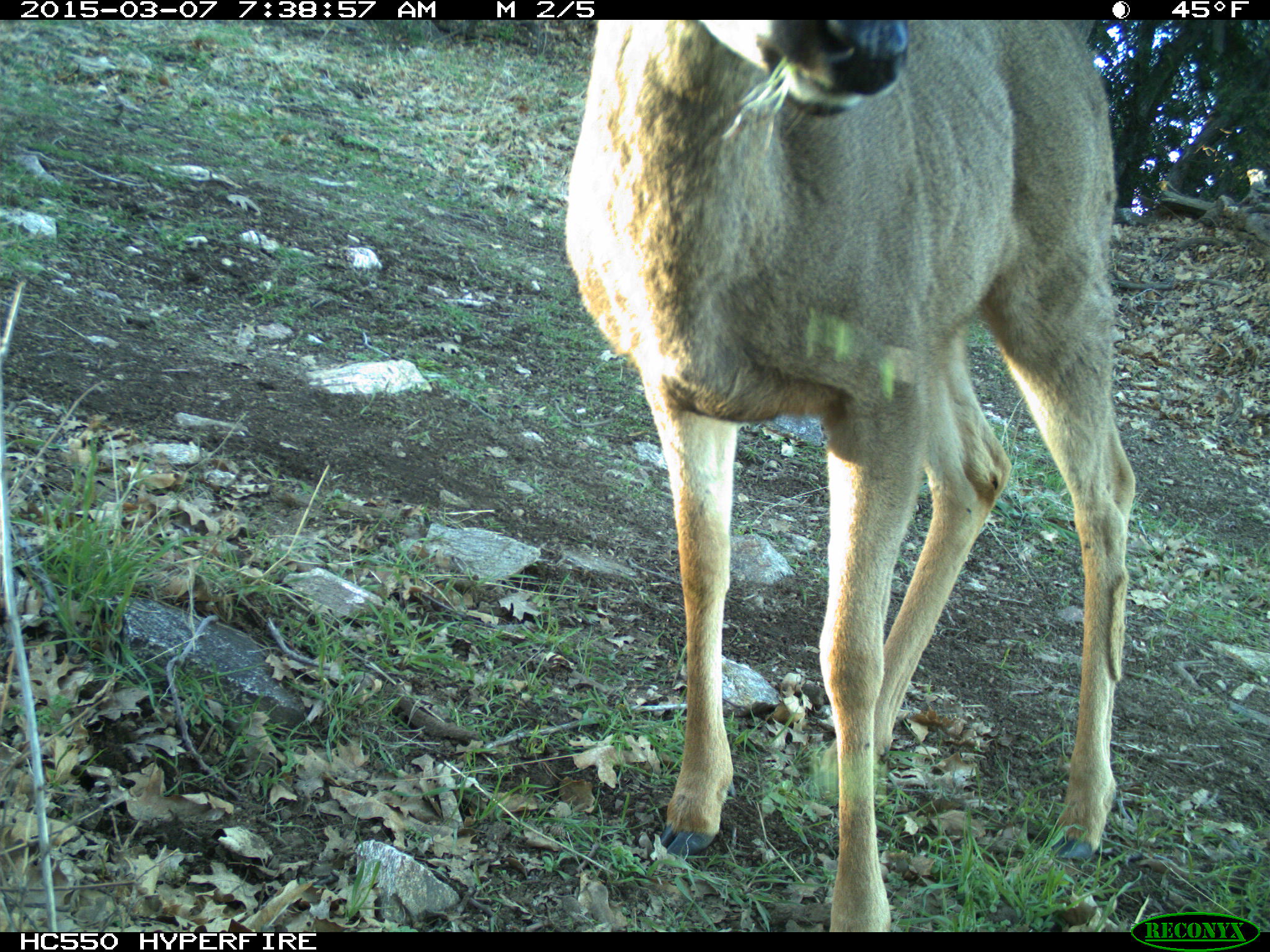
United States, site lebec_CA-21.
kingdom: Animalia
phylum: Chordata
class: Mammalia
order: Artiodactyla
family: Cervidae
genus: Odocoileus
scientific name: Odocoileus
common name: deer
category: unidentified deer